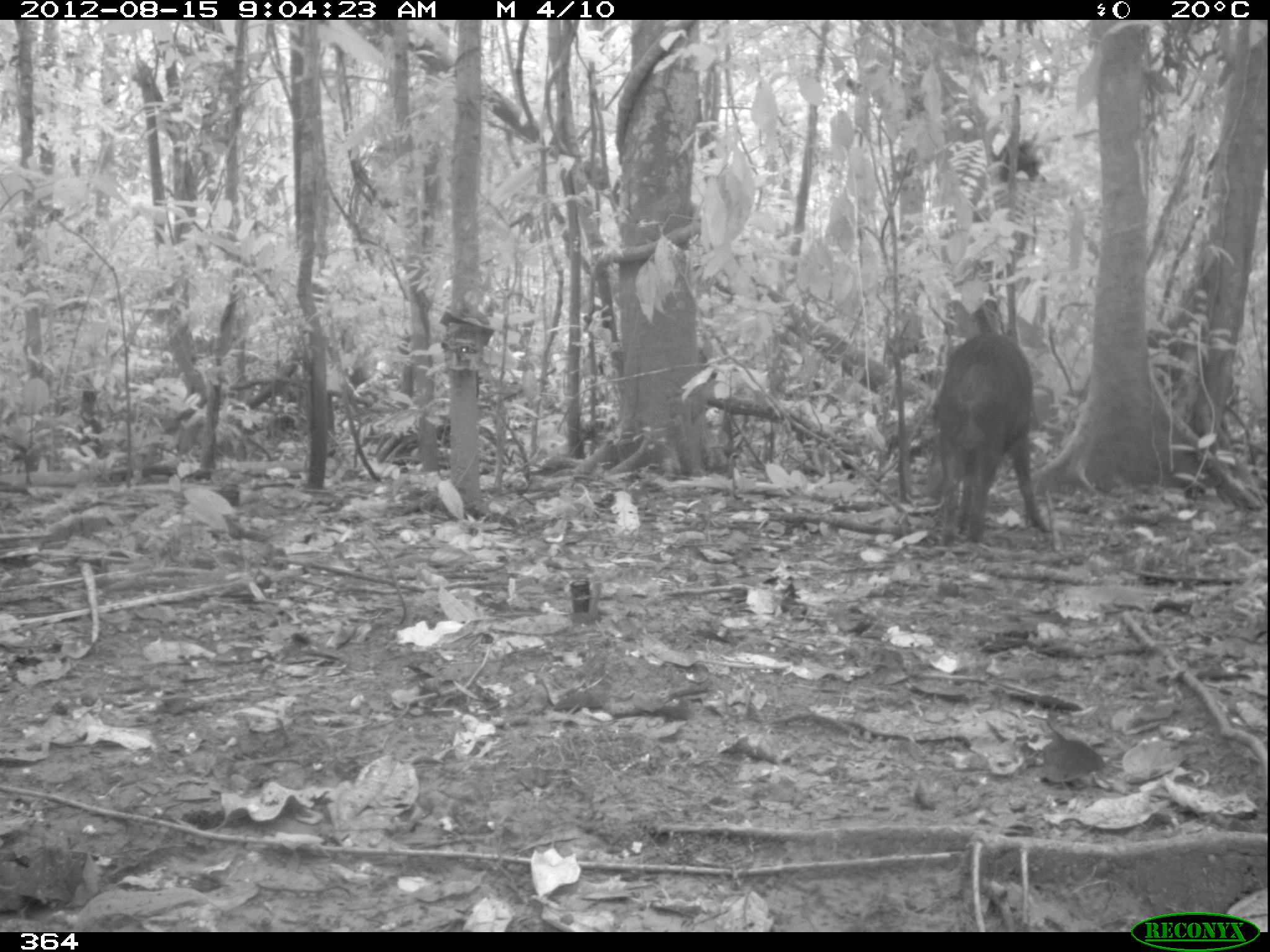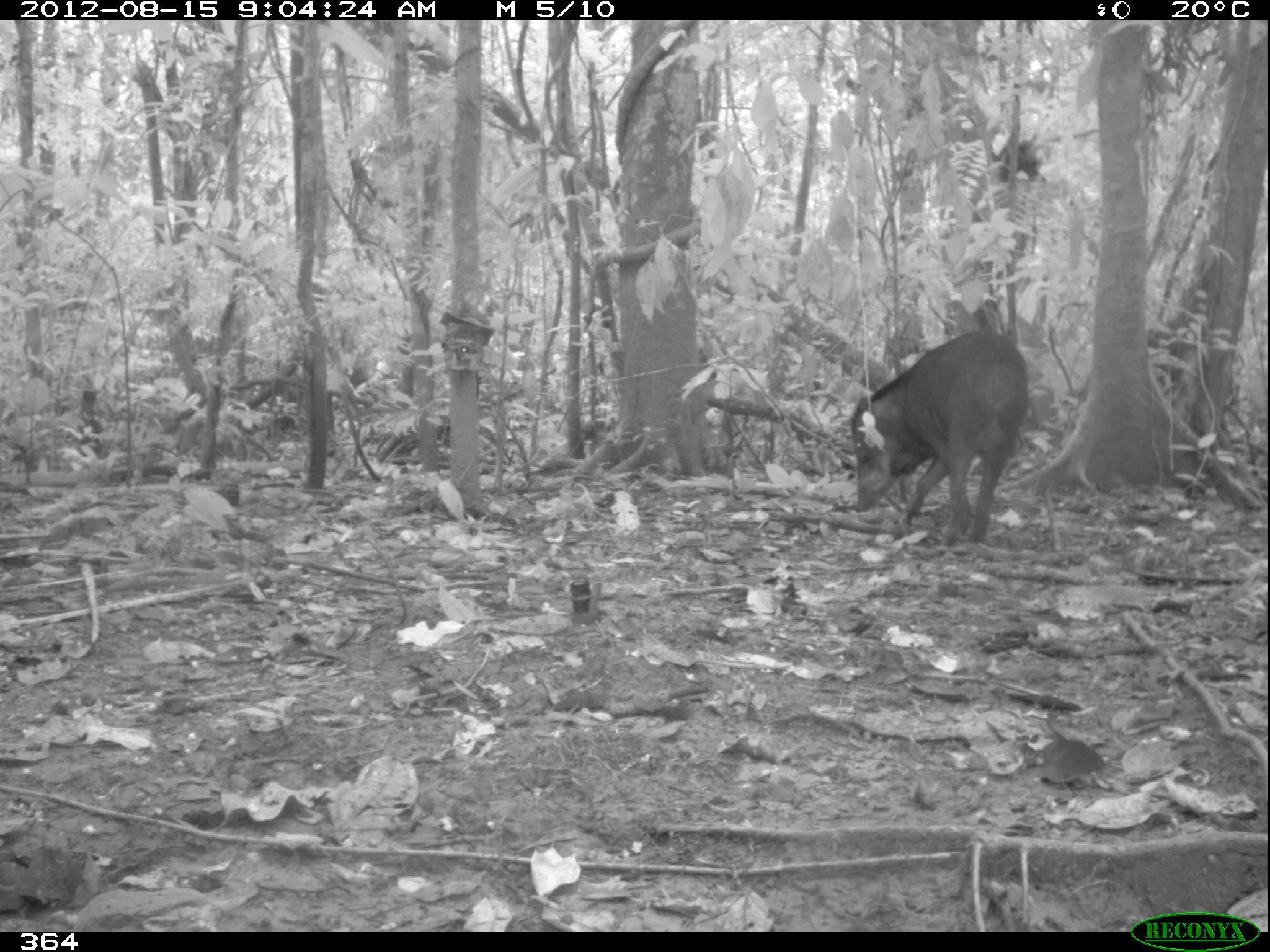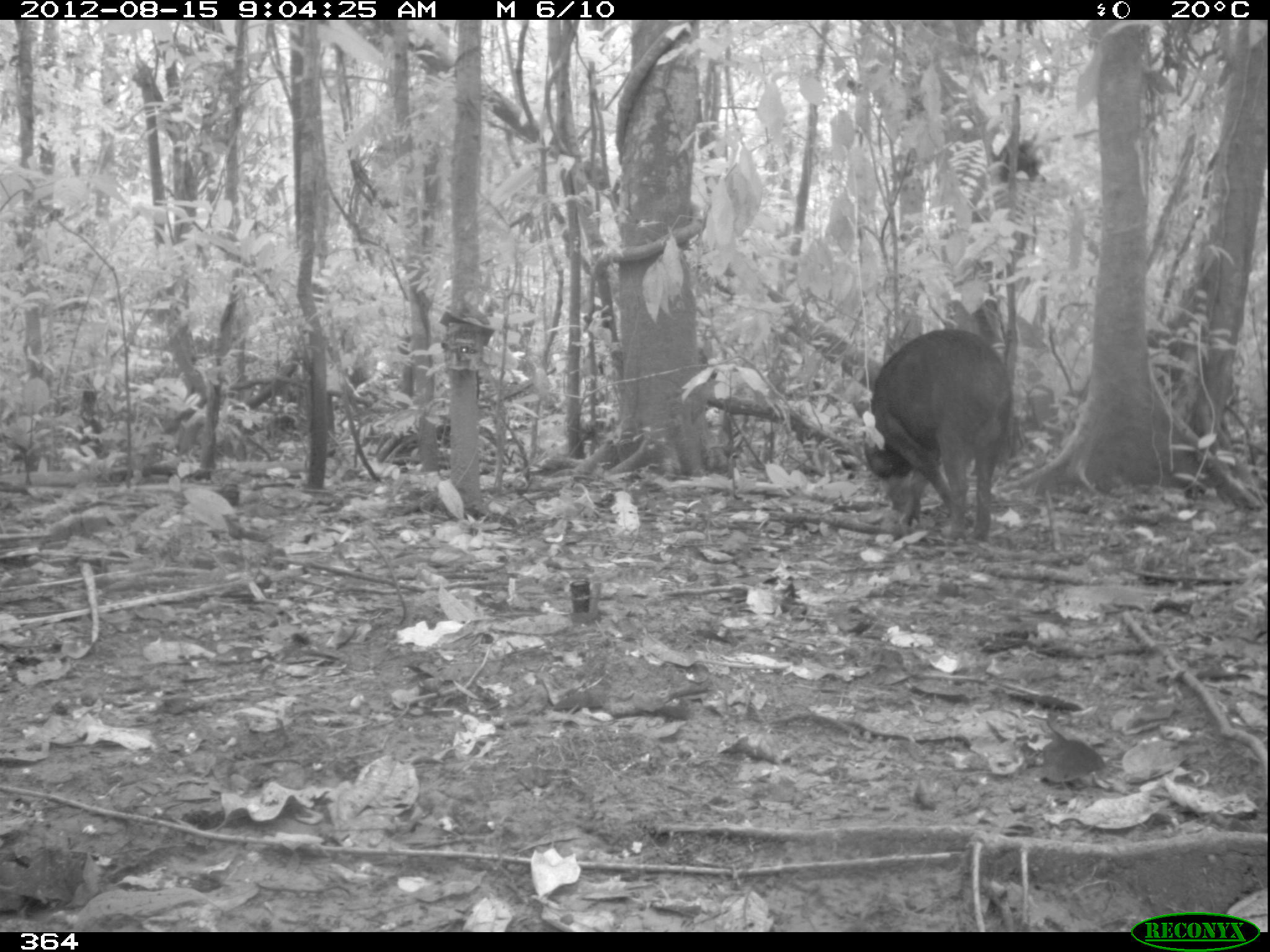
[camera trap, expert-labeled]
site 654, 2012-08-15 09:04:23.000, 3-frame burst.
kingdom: Animalia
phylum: Chordata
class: Mammalia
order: Artiodactyla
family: Tayassuidae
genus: Tayassu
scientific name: Tayassu pecari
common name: white-lipped peccary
Tayassu pecari (white-lipped peccary).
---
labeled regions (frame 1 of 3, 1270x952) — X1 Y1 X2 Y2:
tayassu pecari: 930 332 1049 542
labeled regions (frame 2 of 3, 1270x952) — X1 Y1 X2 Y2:
tayassu pecari: 849 330 1030 546